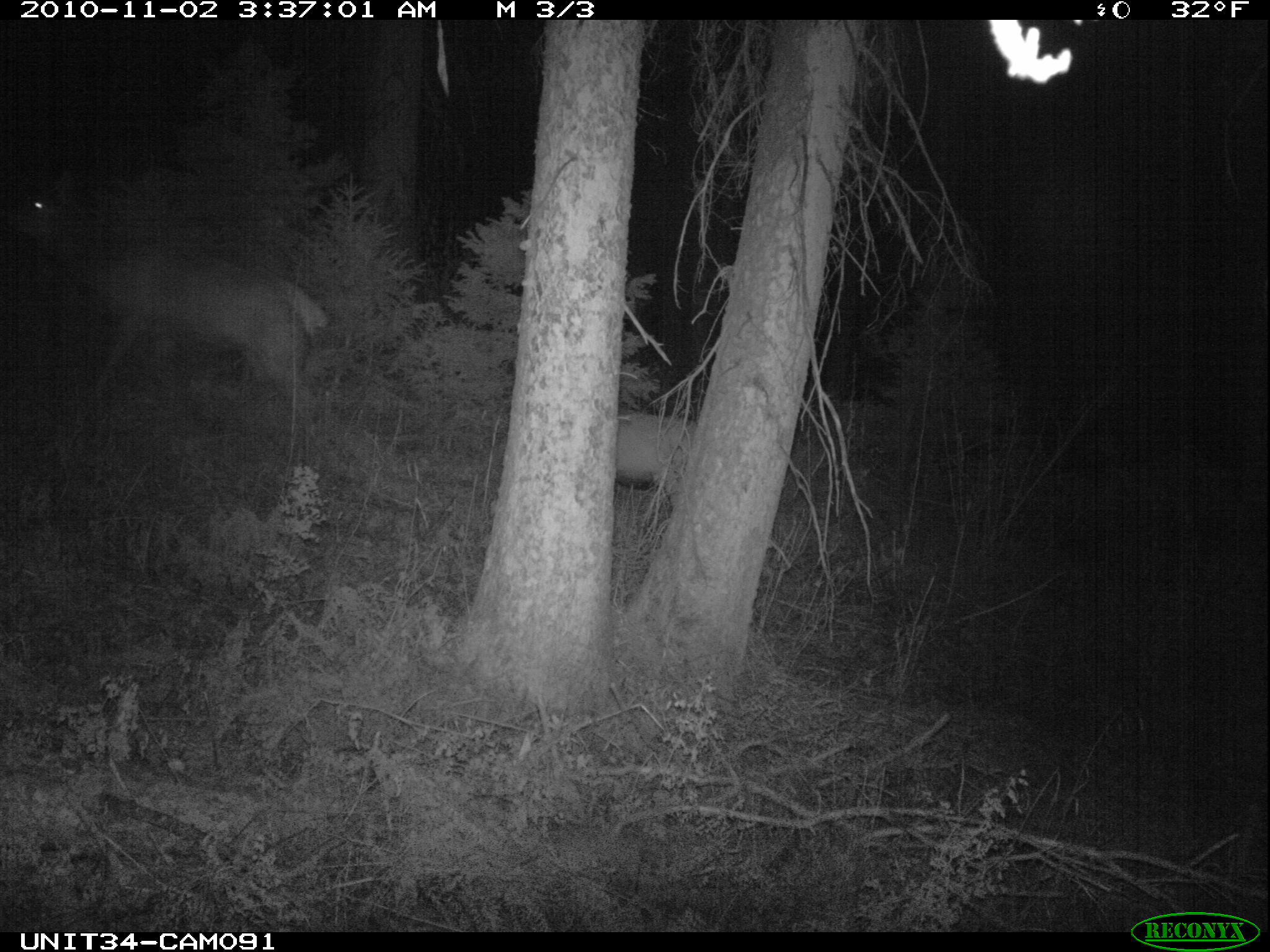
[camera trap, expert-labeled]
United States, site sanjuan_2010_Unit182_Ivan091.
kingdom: Animalia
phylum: Chordata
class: Mammalia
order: Artiodactyla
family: Cervidae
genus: Cervus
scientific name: Cervus elaphus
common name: red deer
Cervus elaphus (red deer).